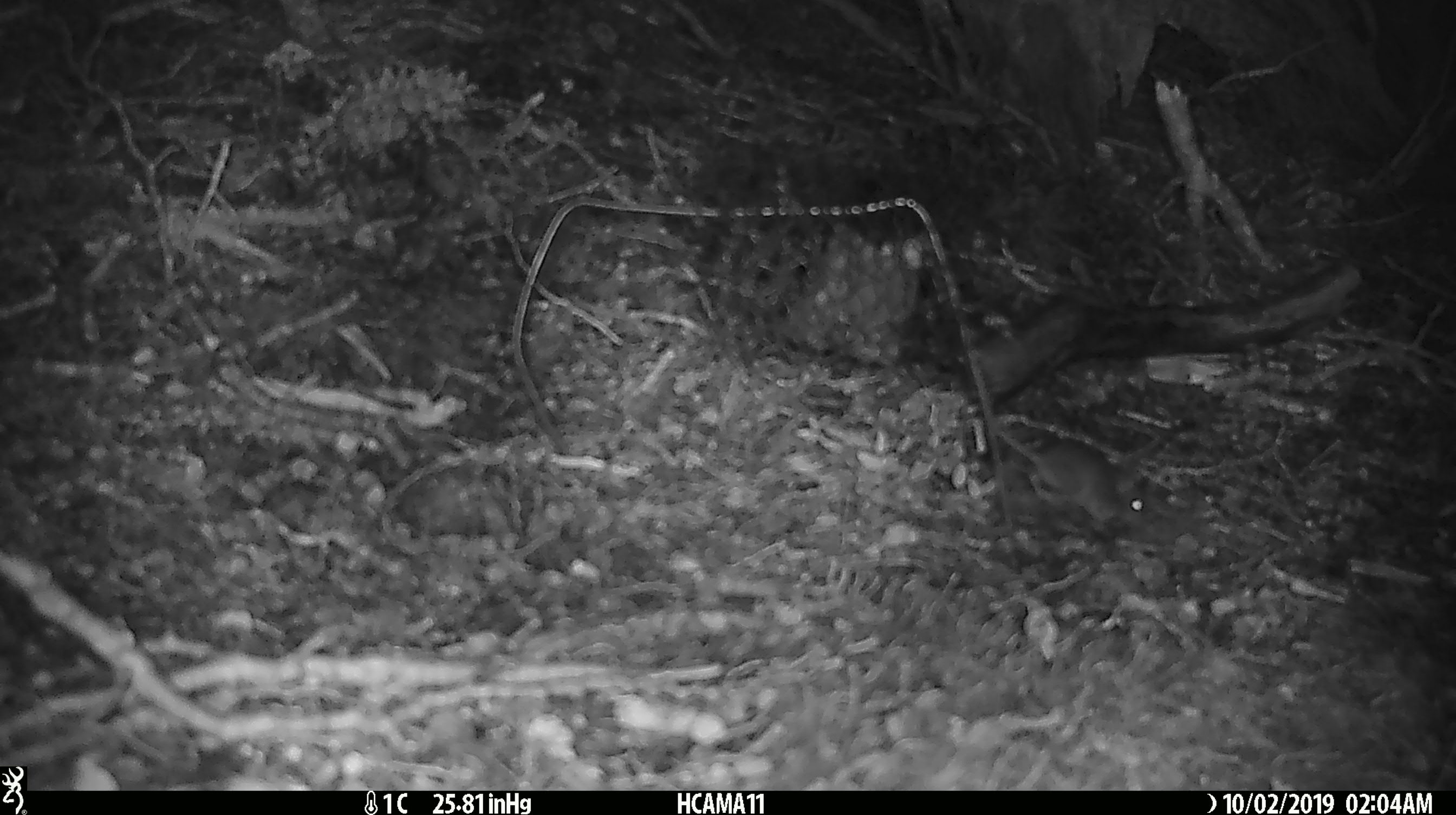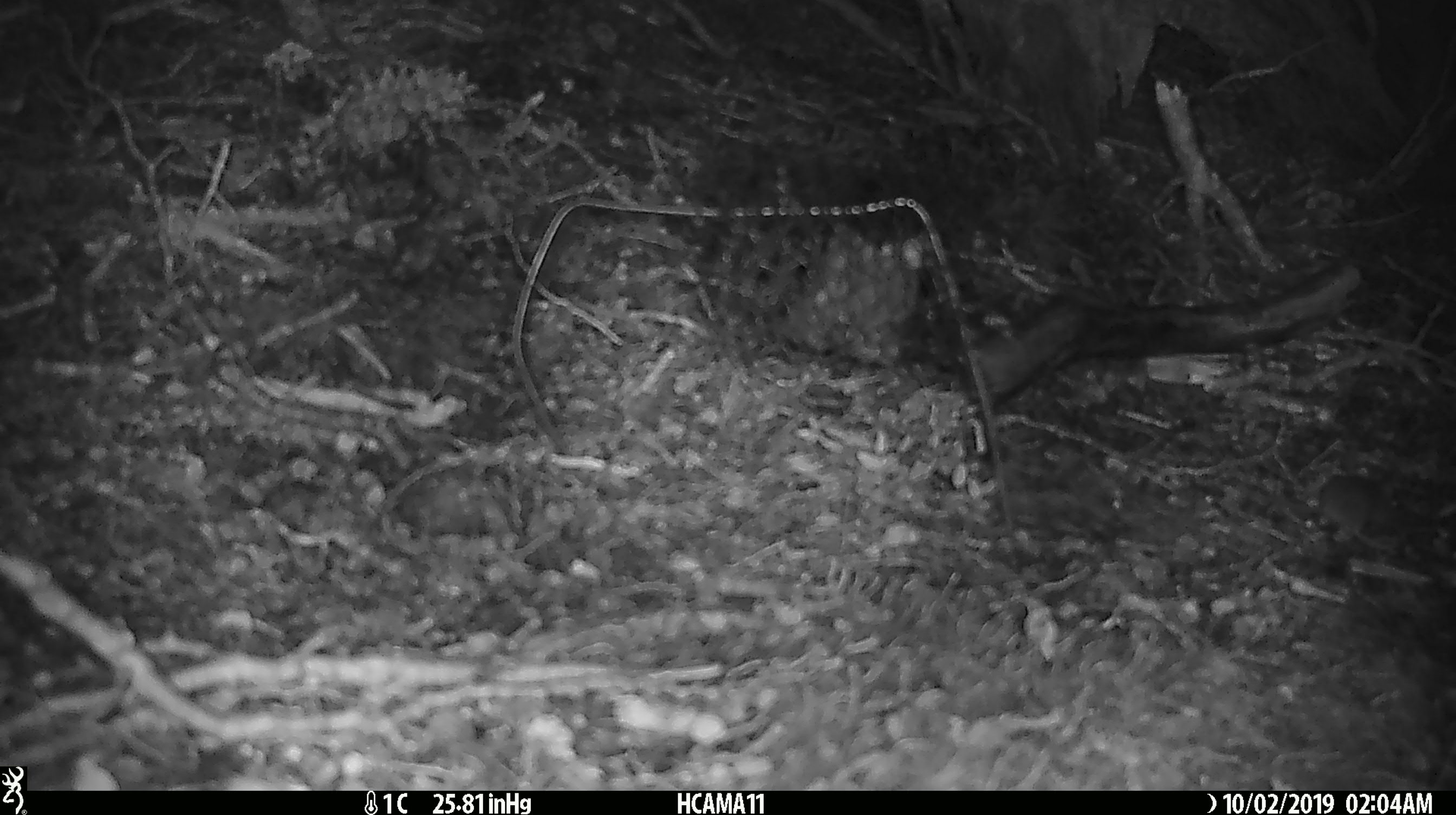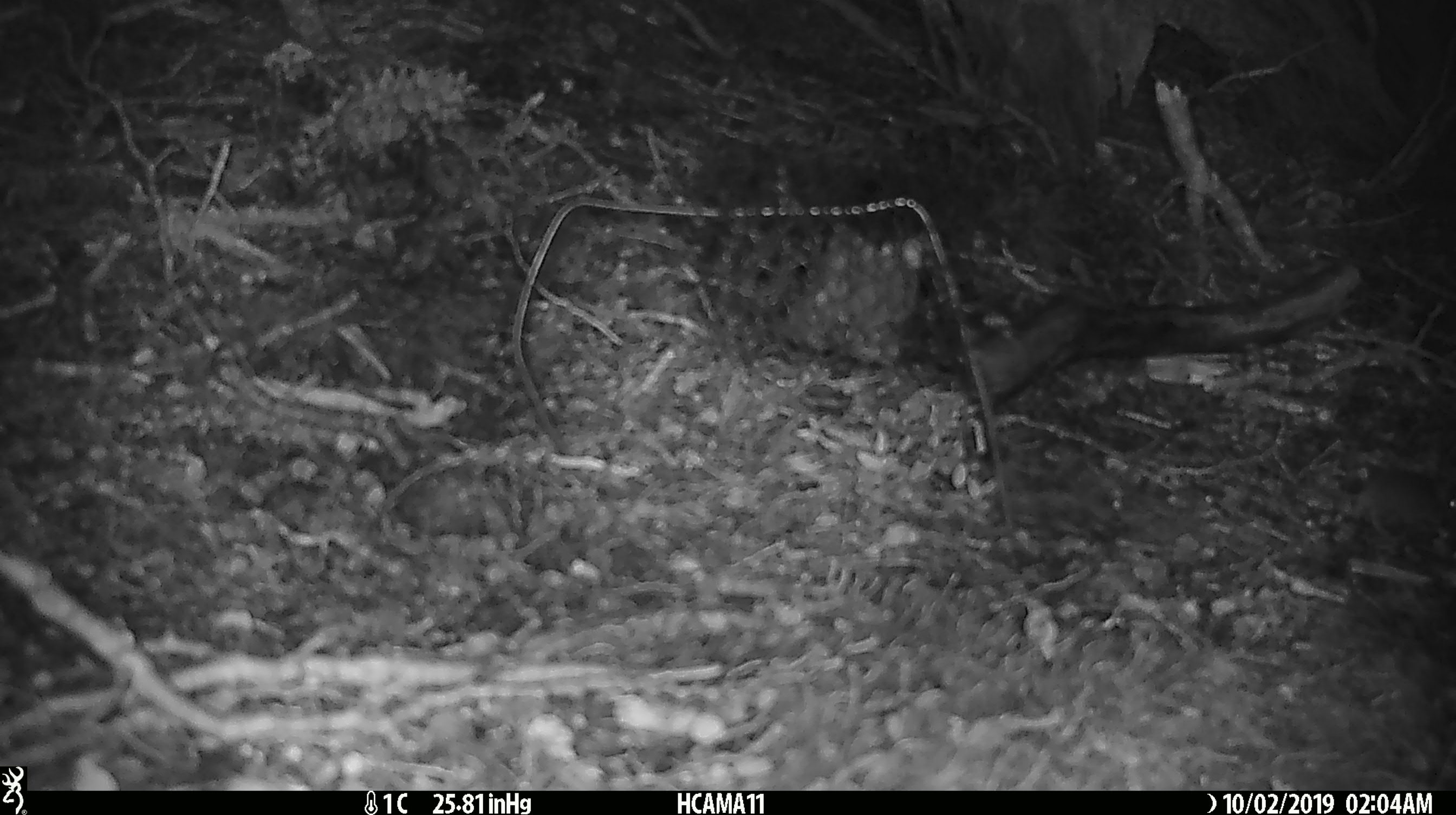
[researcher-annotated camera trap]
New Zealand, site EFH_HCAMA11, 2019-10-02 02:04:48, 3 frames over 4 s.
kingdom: Animalia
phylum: Chordata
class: Mammalia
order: Rodentia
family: Muridae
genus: Mus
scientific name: Mus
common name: mouse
Mouse (Mus).